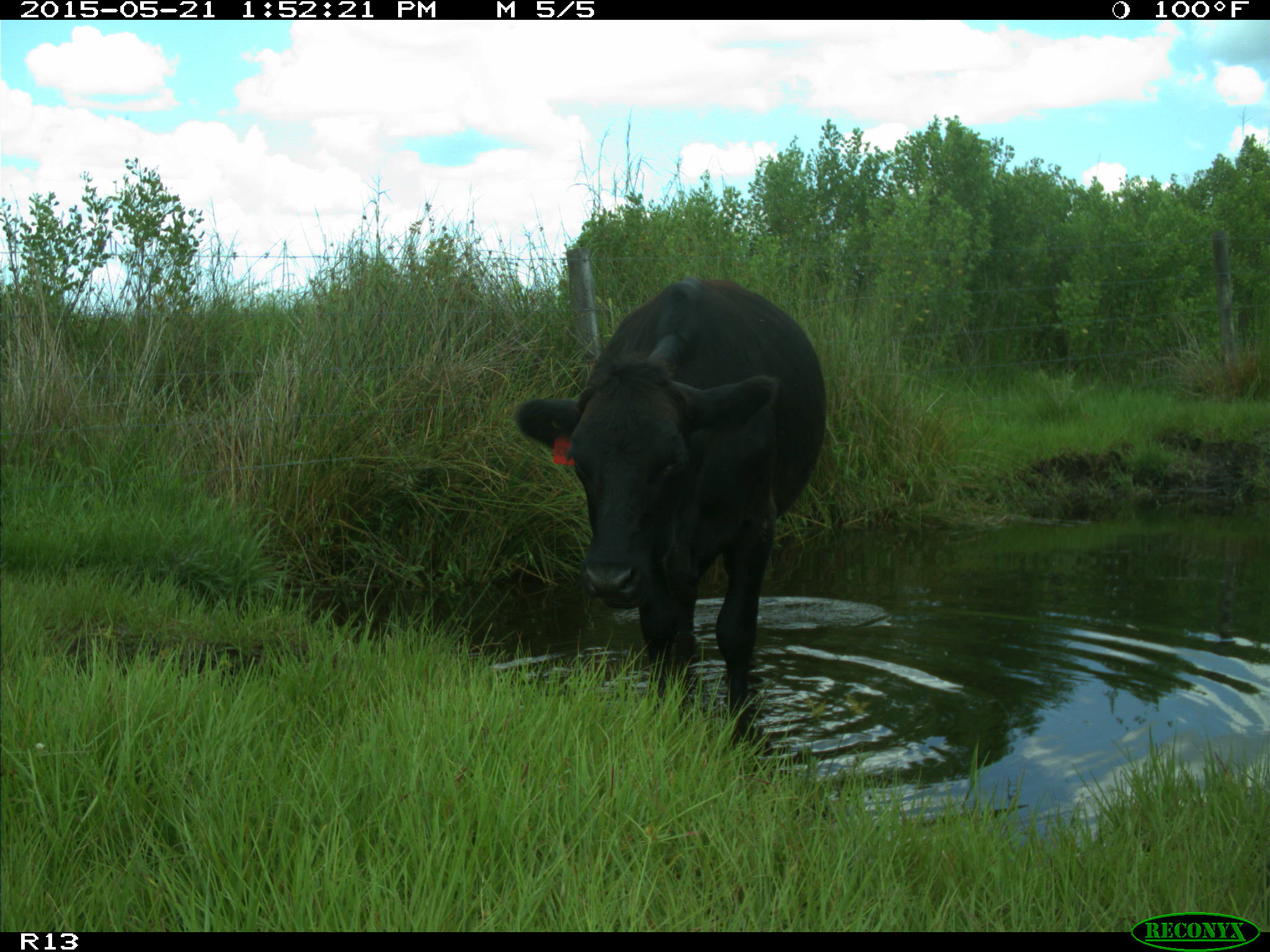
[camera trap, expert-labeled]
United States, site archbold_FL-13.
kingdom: Animalia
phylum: Chordata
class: Mammalia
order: Artiodactyla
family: Bovidae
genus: Bos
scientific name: Bos taurus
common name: domestic cow